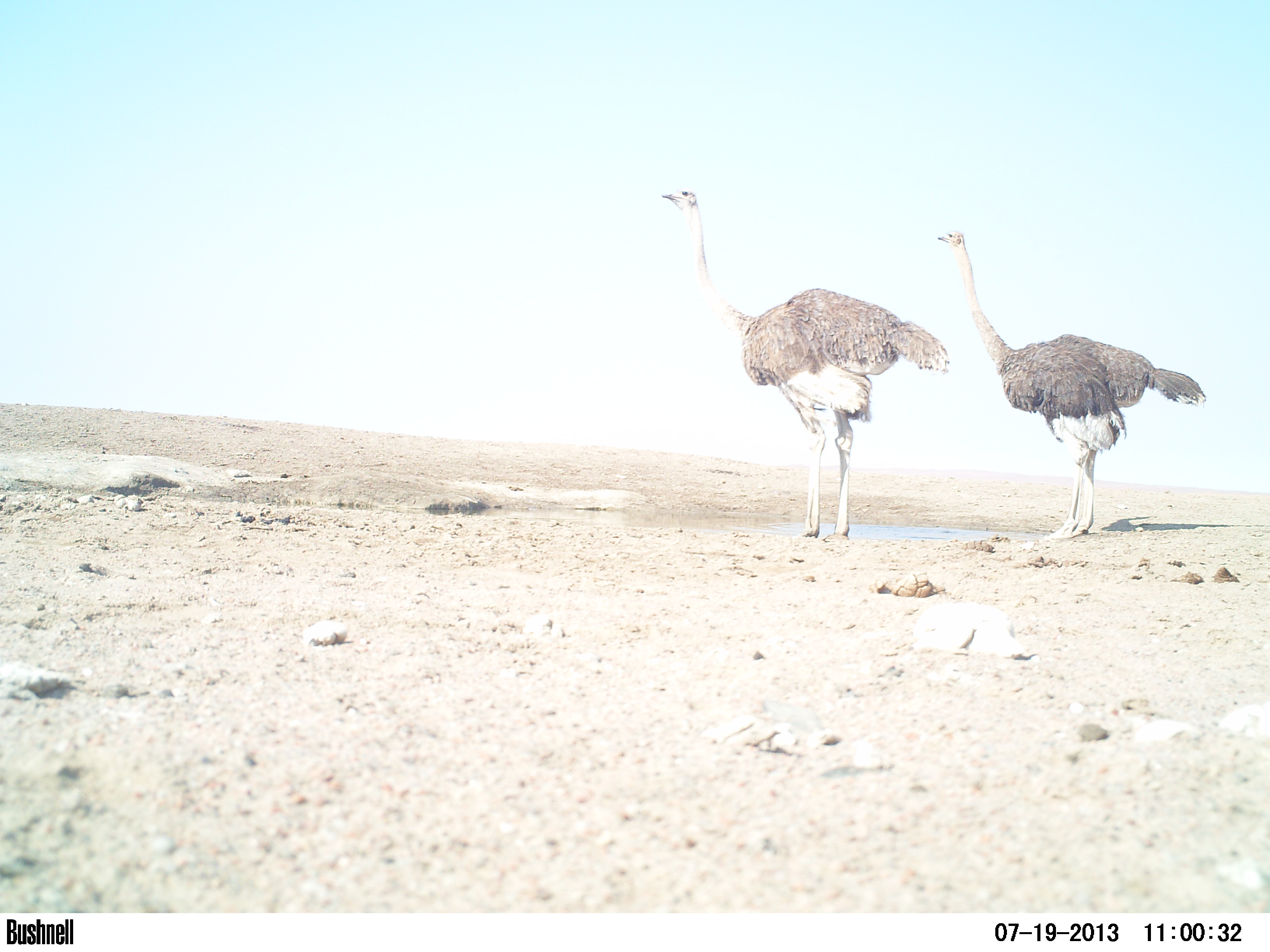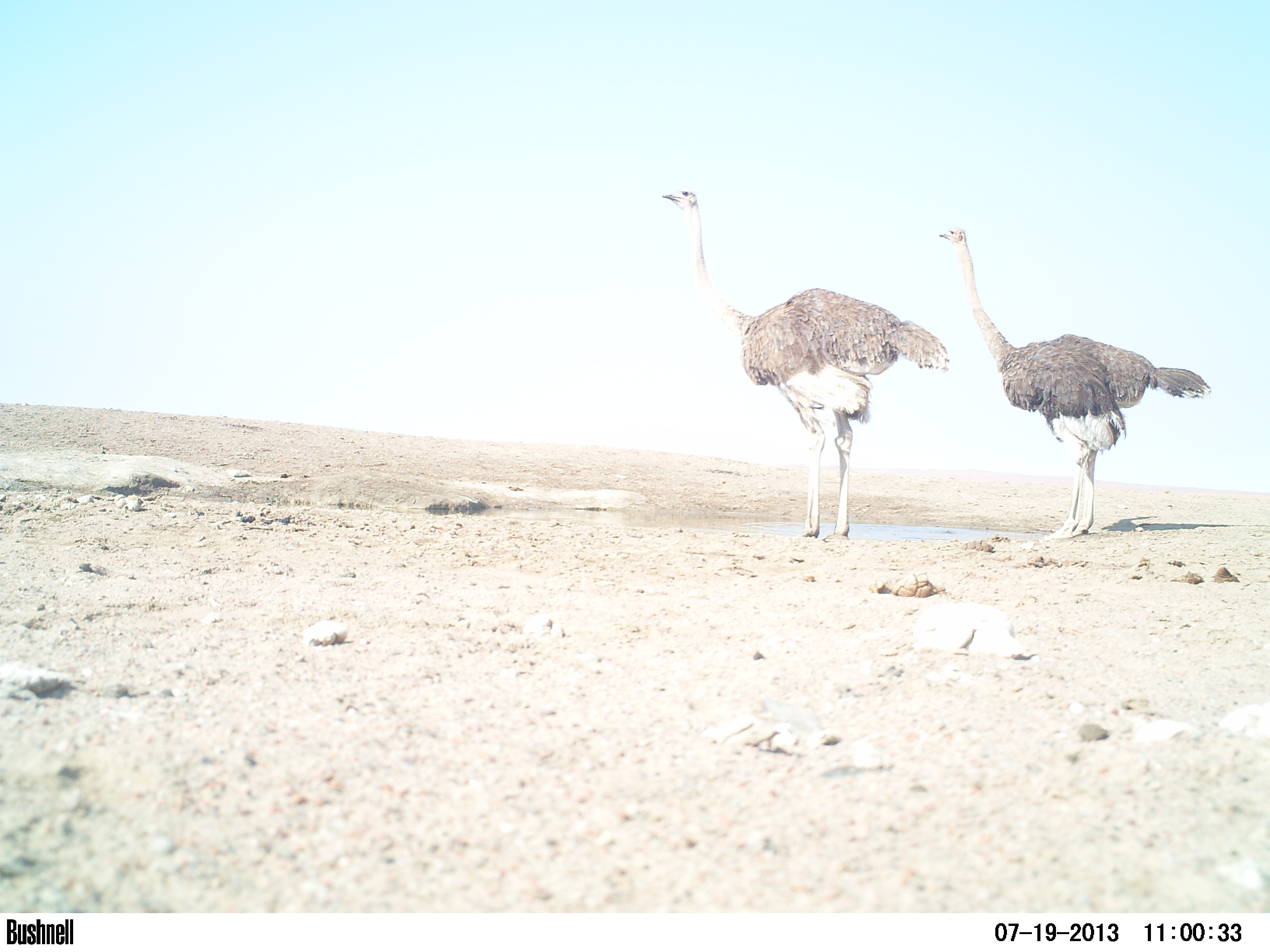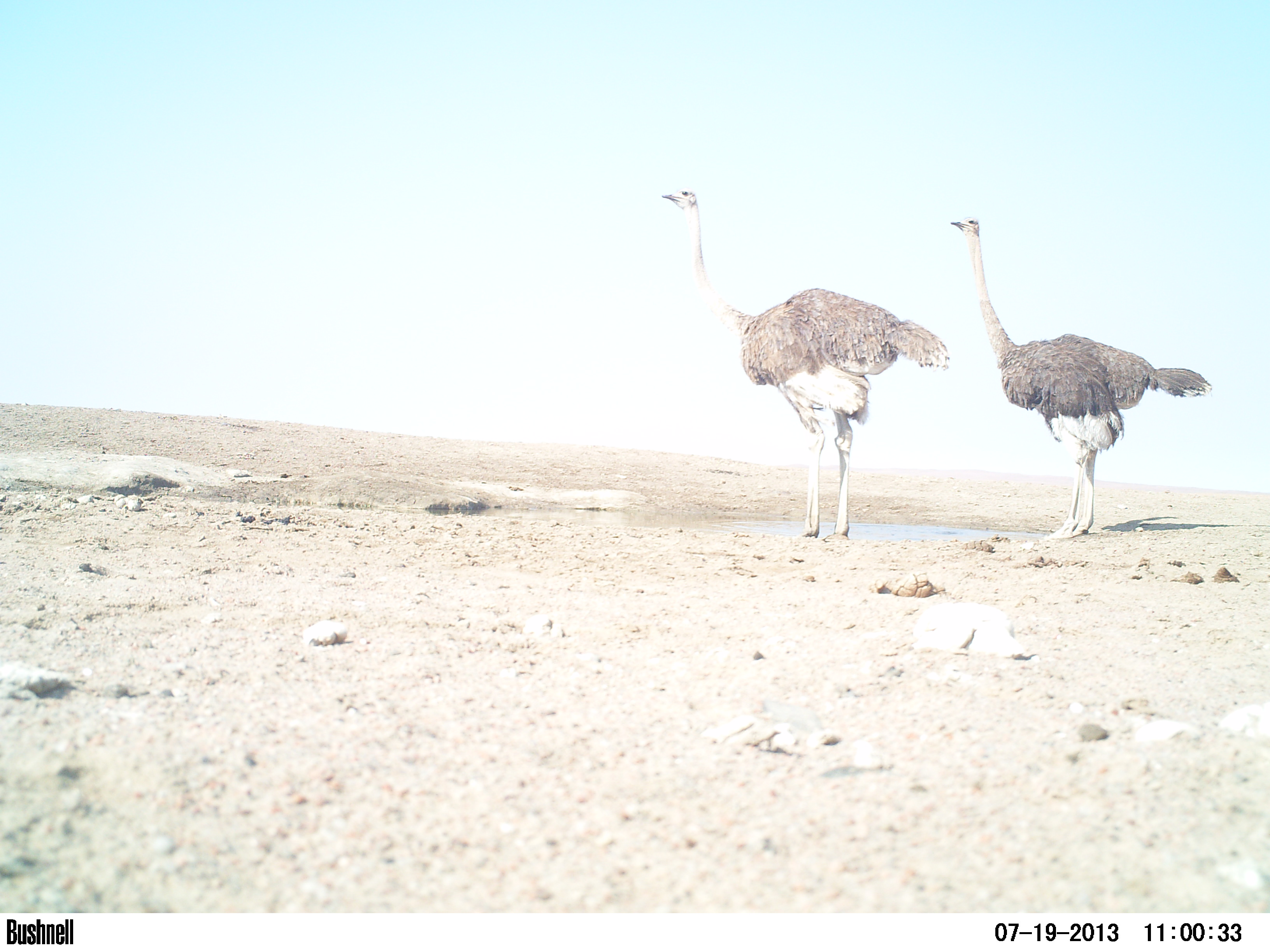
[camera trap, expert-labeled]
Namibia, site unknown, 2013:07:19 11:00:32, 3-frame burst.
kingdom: Animalia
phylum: Chordata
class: Aves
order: Struthioniformes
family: Struthionidae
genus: Struthio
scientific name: Struthio camelus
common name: common ostrich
Struthio camelus (common ostrich).